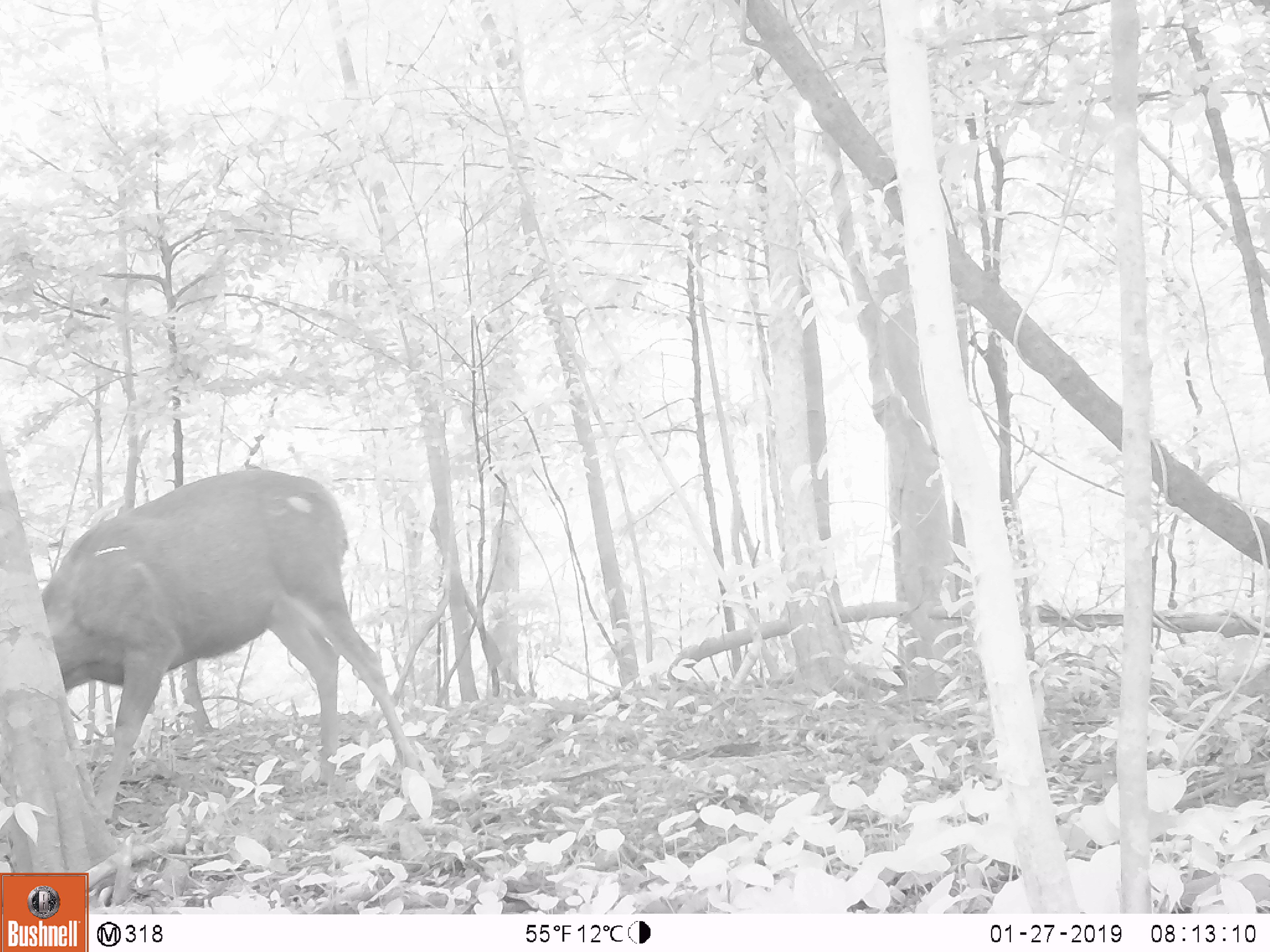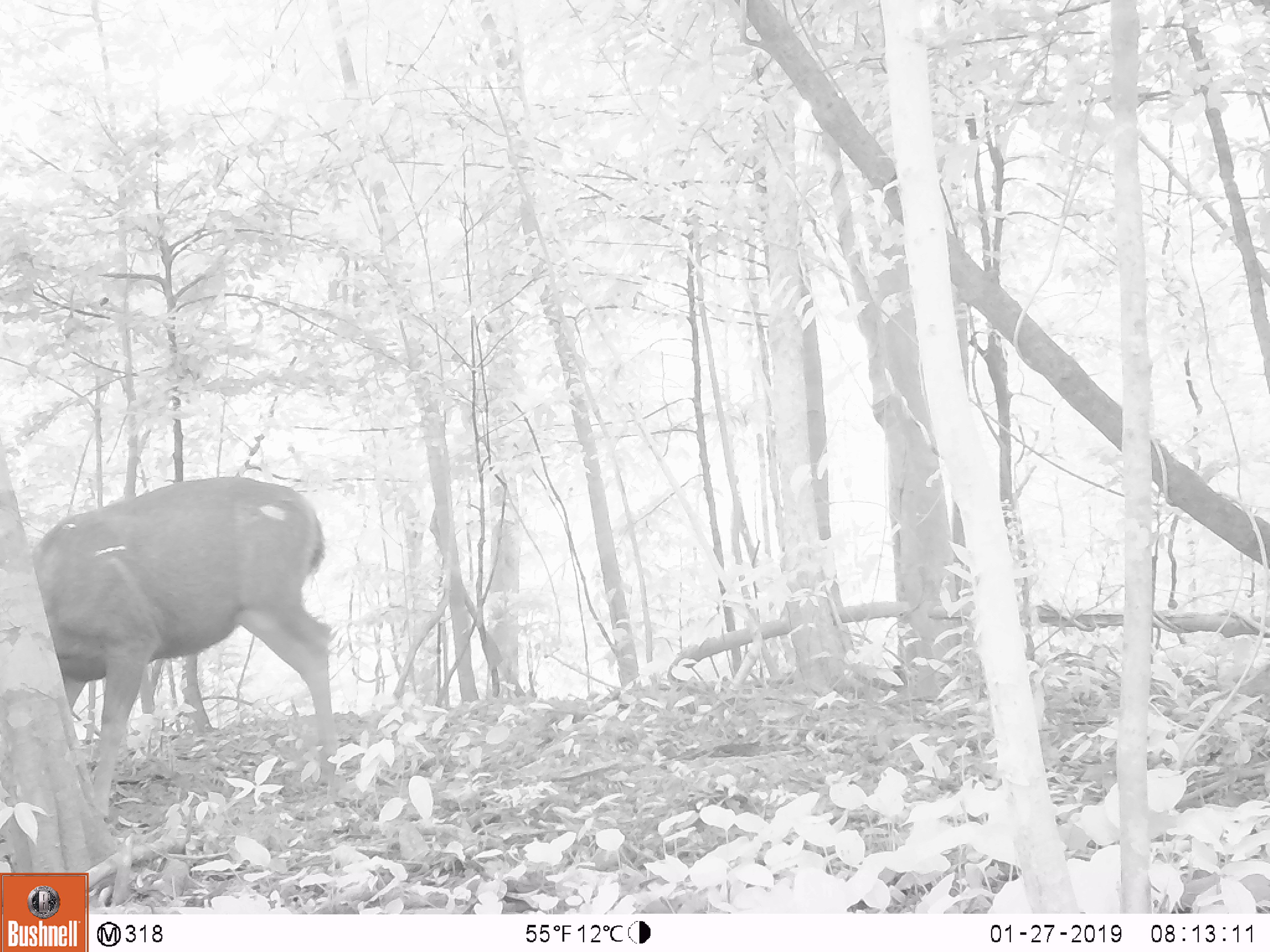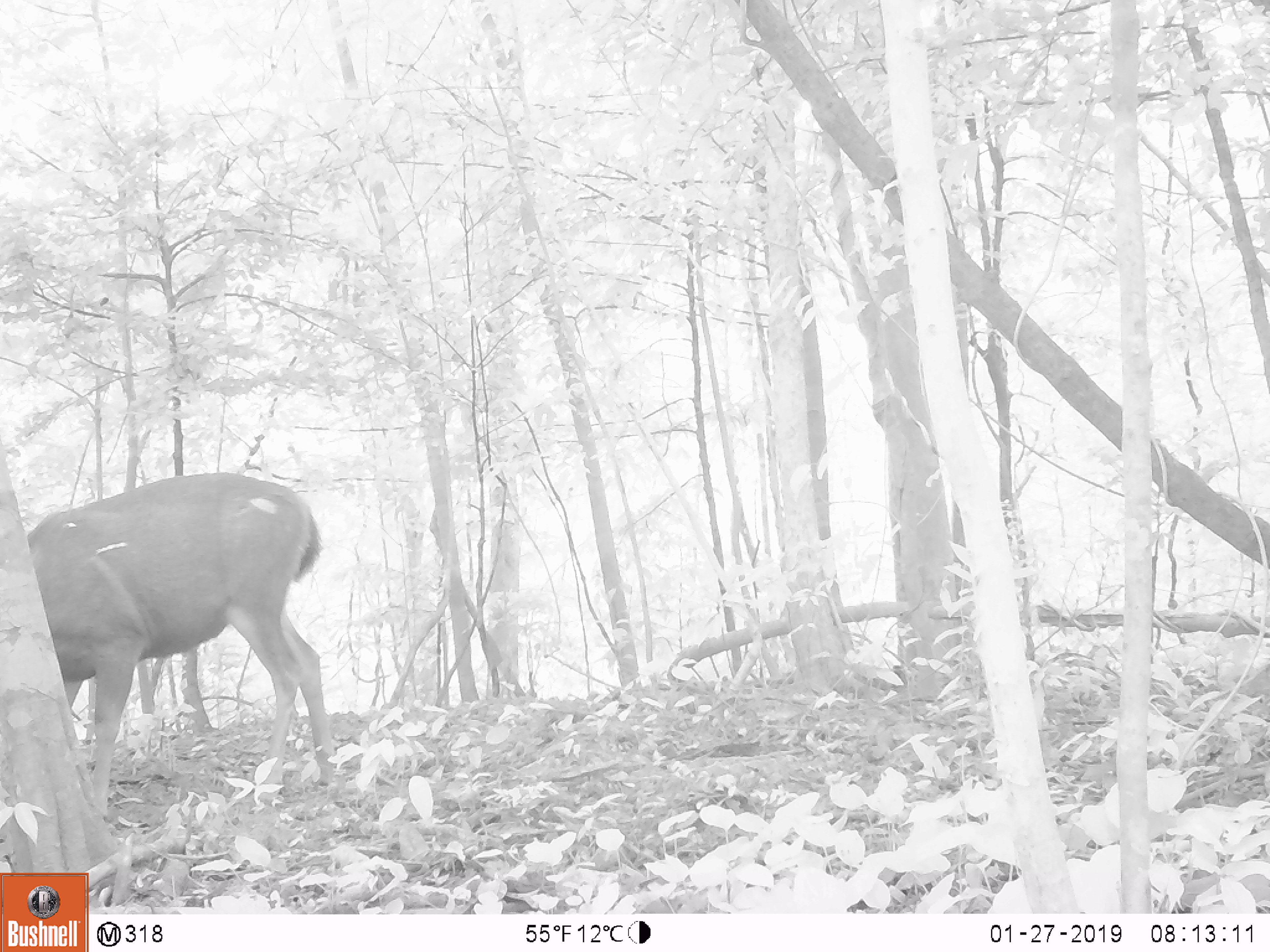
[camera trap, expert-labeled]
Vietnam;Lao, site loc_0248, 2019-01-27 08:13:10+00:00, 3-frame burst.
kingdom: Animalia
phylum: Chordata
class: Mammalia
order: Artiodactyla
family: Cervidae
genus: Rusa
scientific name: Rusa unicolor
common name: sambar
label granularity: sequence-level